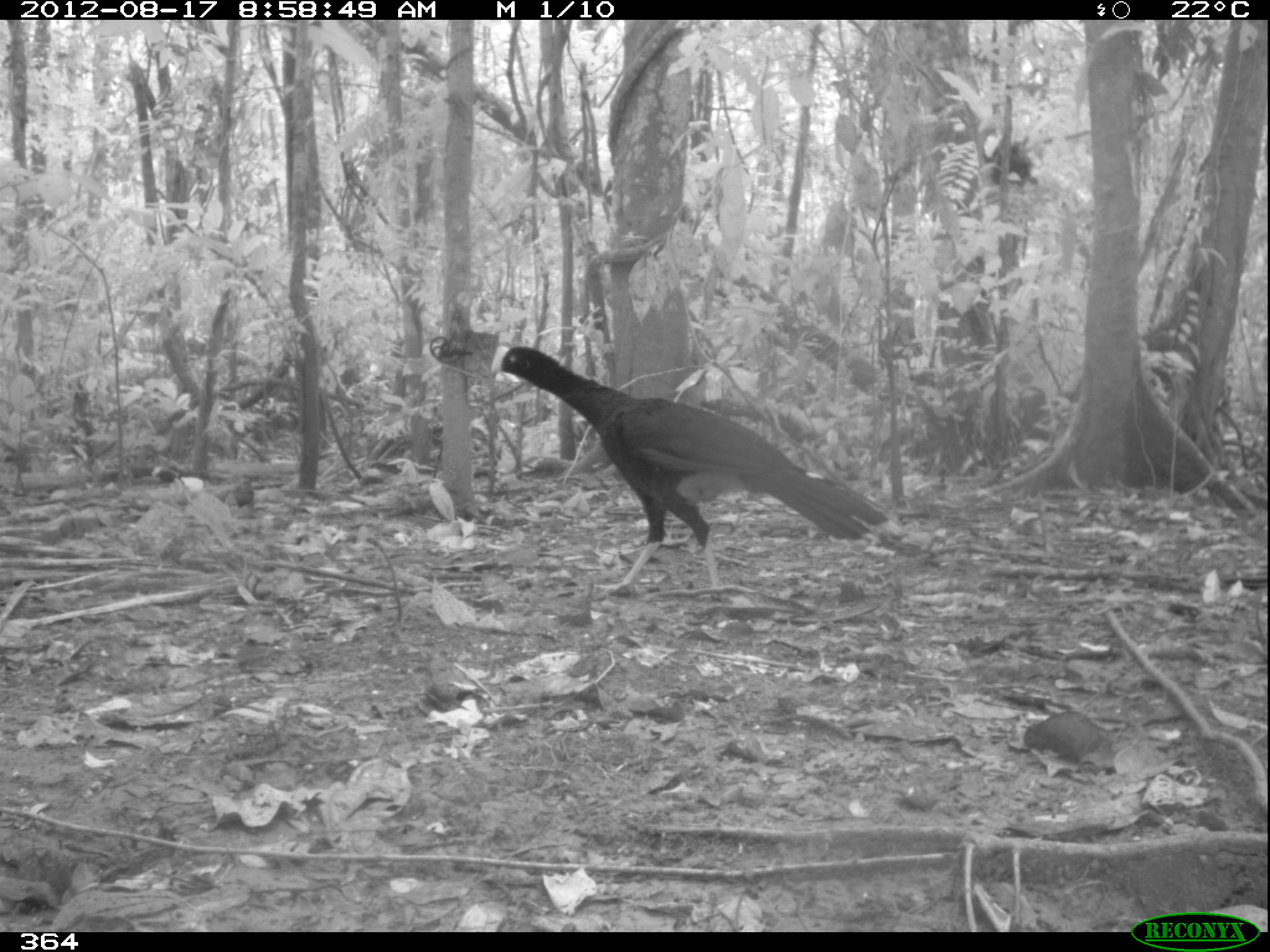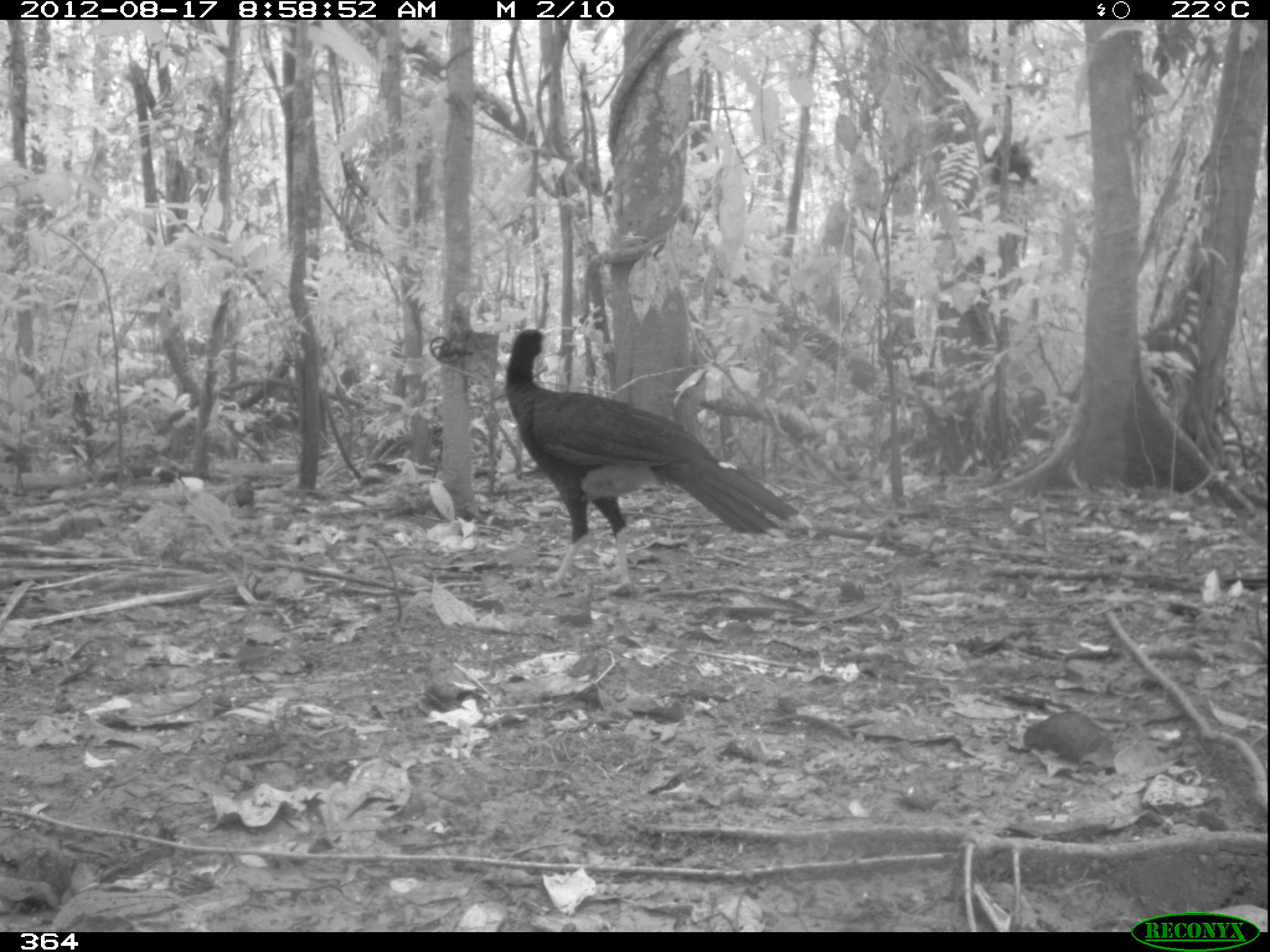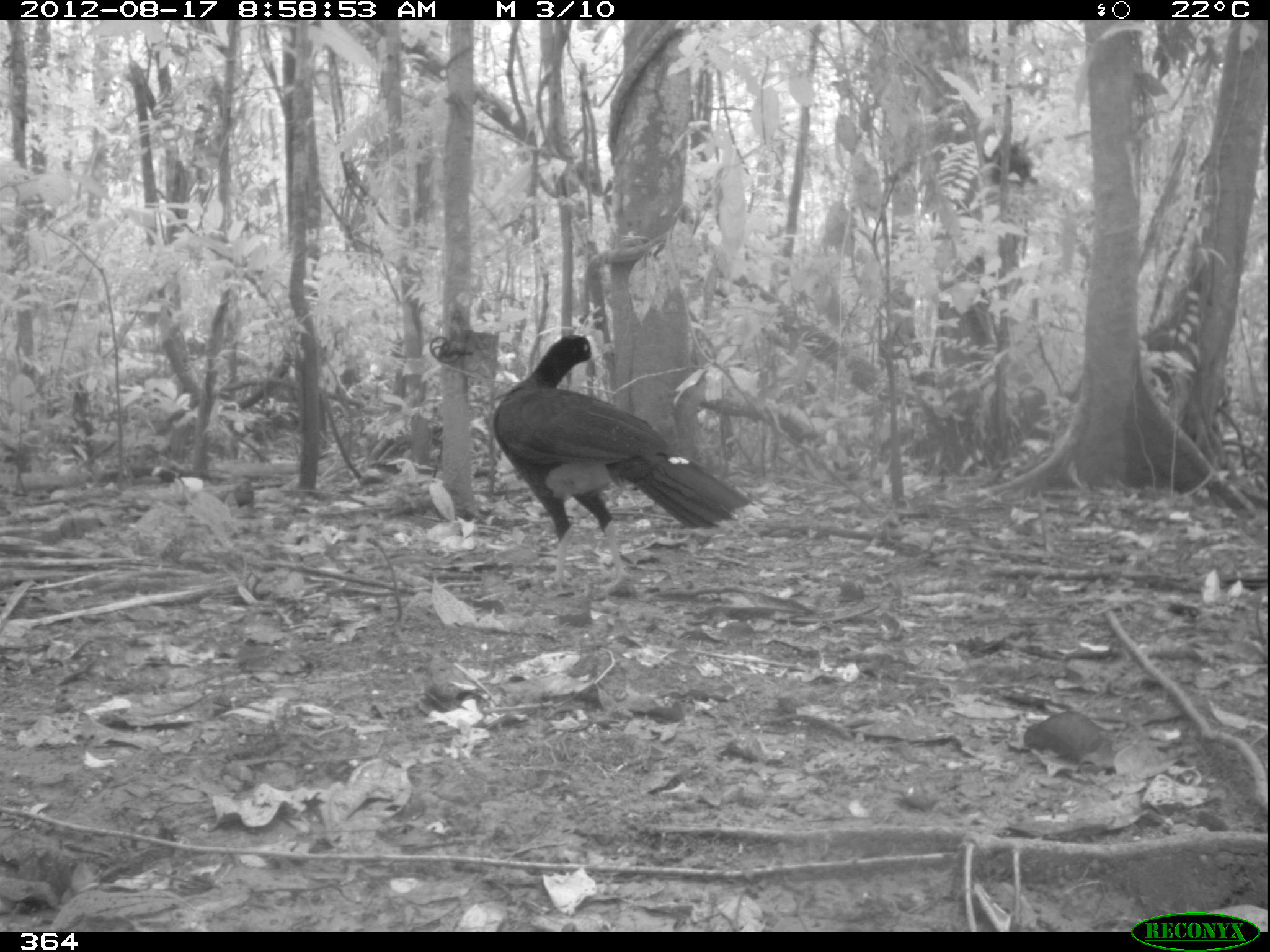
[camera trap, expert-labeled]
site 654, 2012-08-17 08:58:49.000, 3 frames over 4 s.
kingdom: Animalia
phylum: Chordata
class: Aves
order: Galliformes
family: Cracidae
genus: Mitu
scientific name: Mitu tuberosum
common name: razor-billed curassow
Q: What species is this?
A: Mitu tuberosum (razor-billed curassow).